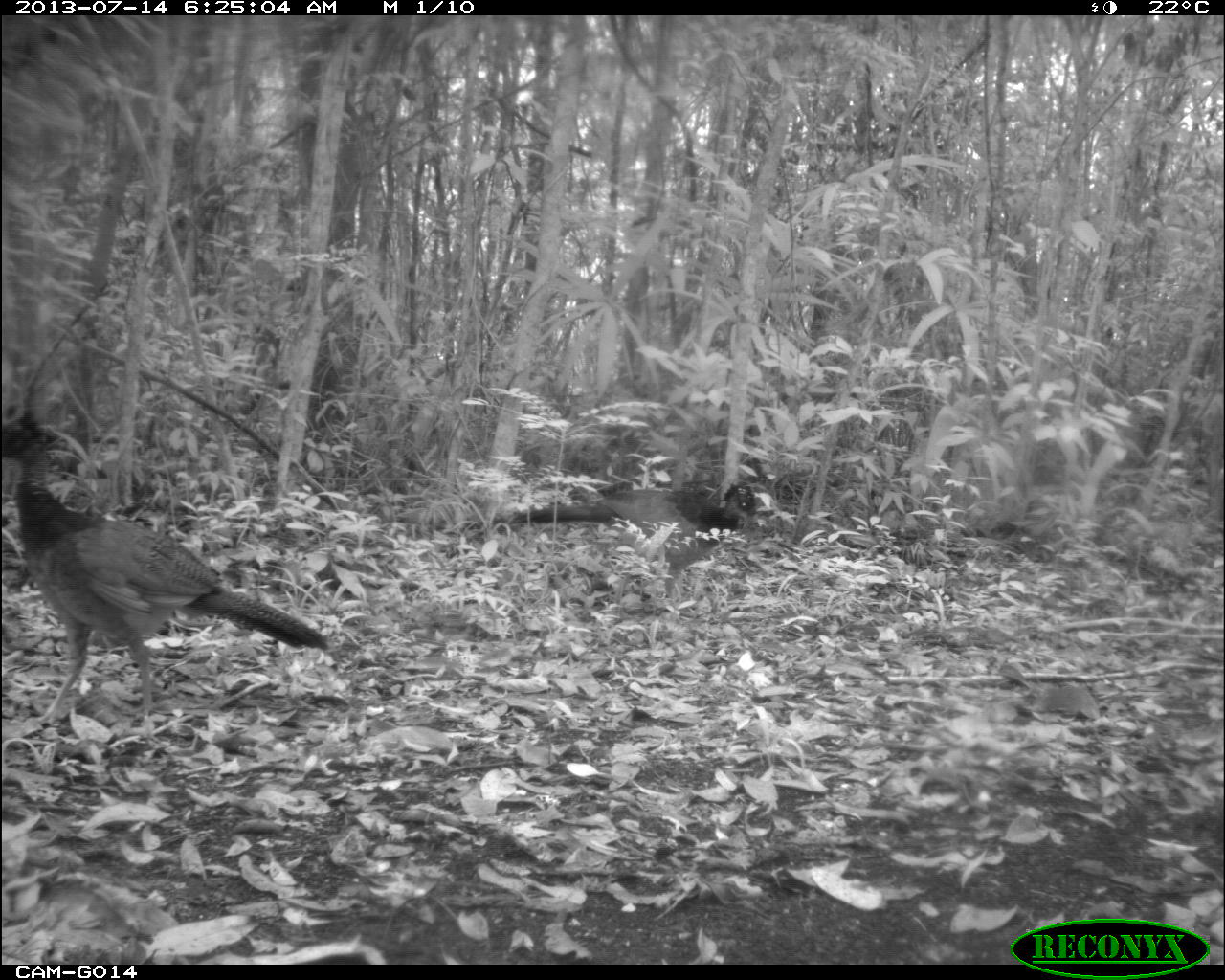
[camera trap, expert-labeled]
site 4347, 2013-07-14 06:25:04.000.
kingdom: Animalia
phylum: Chordata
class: Aves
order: Galliformes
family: Cracidae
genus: Crax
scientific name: Crax rubra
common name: great curassow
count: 2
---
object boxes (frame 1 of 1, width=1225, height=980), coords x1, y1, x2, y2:
crax rubra: 0, 408, 332, 723; 458, 478, 760, 601